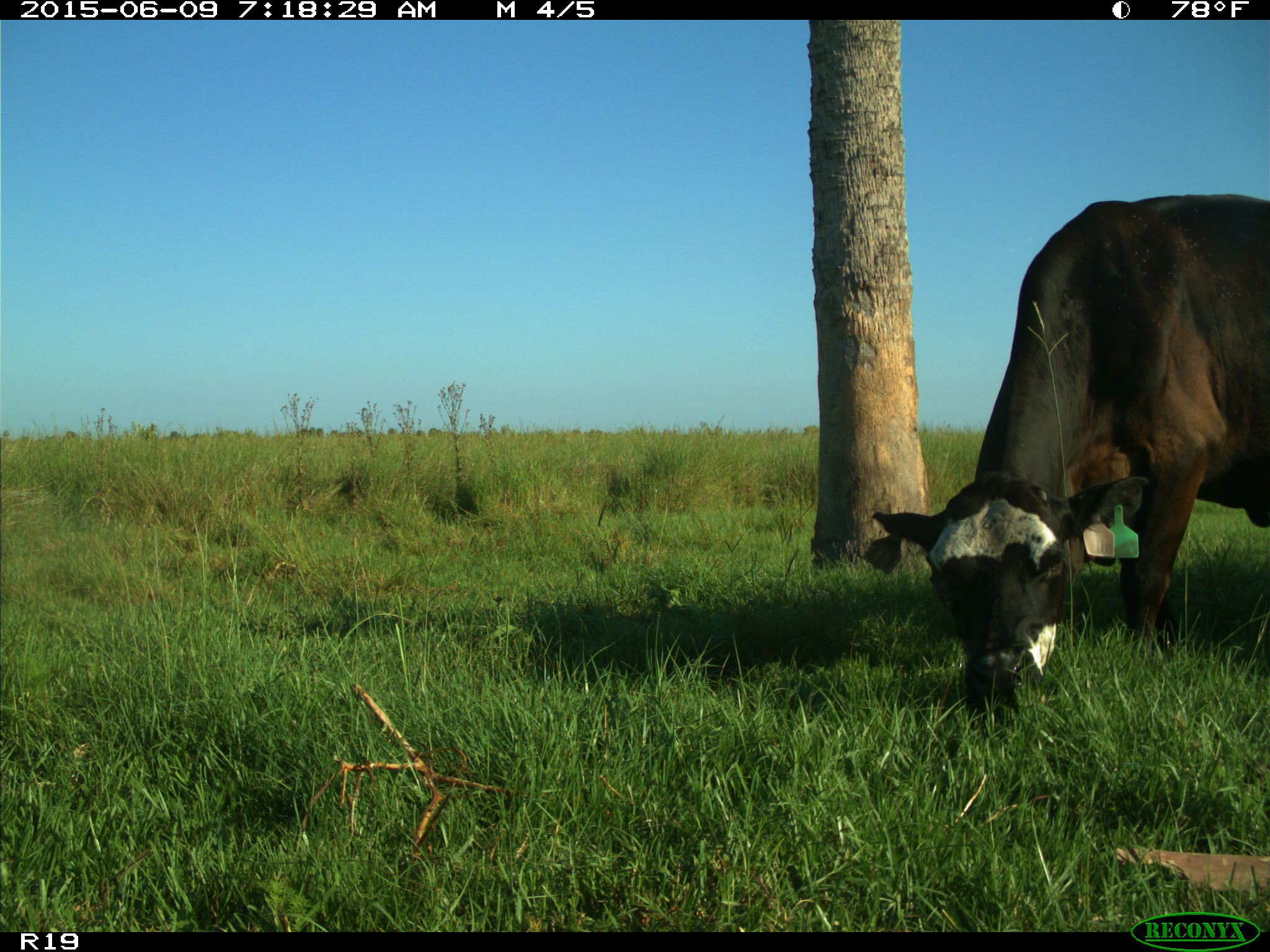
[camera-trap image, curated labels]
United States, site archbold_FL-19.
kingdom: Animalia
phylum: Chordata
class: Mammalia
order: Artiodactyla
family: Bovidae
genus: Bos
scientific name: Bos taurus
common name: domestic cow